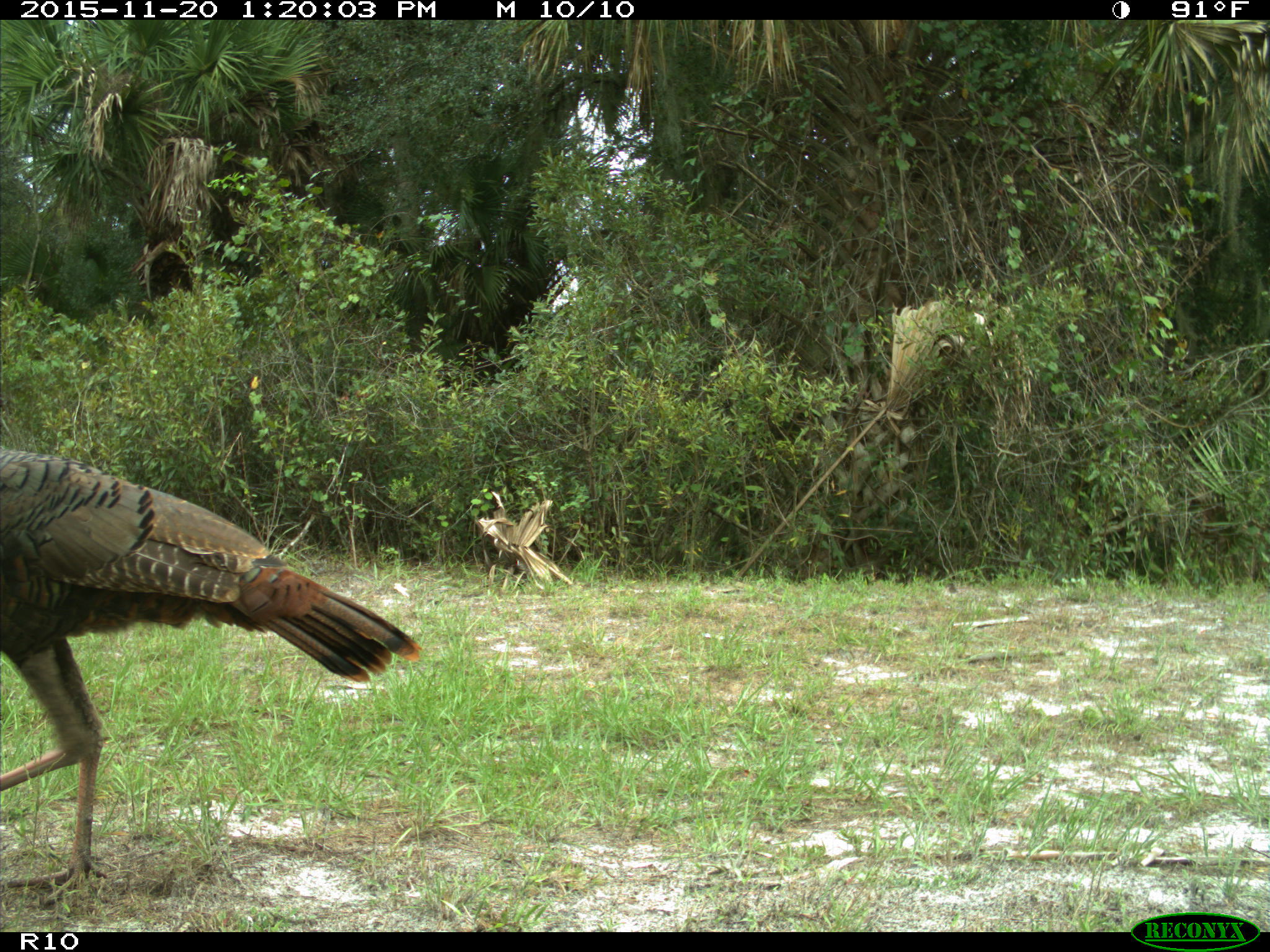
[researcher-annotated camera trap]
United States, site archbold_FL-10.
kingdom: Animalia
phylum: Chordata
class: Aves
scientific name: Aves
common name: birds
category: unidentified bird